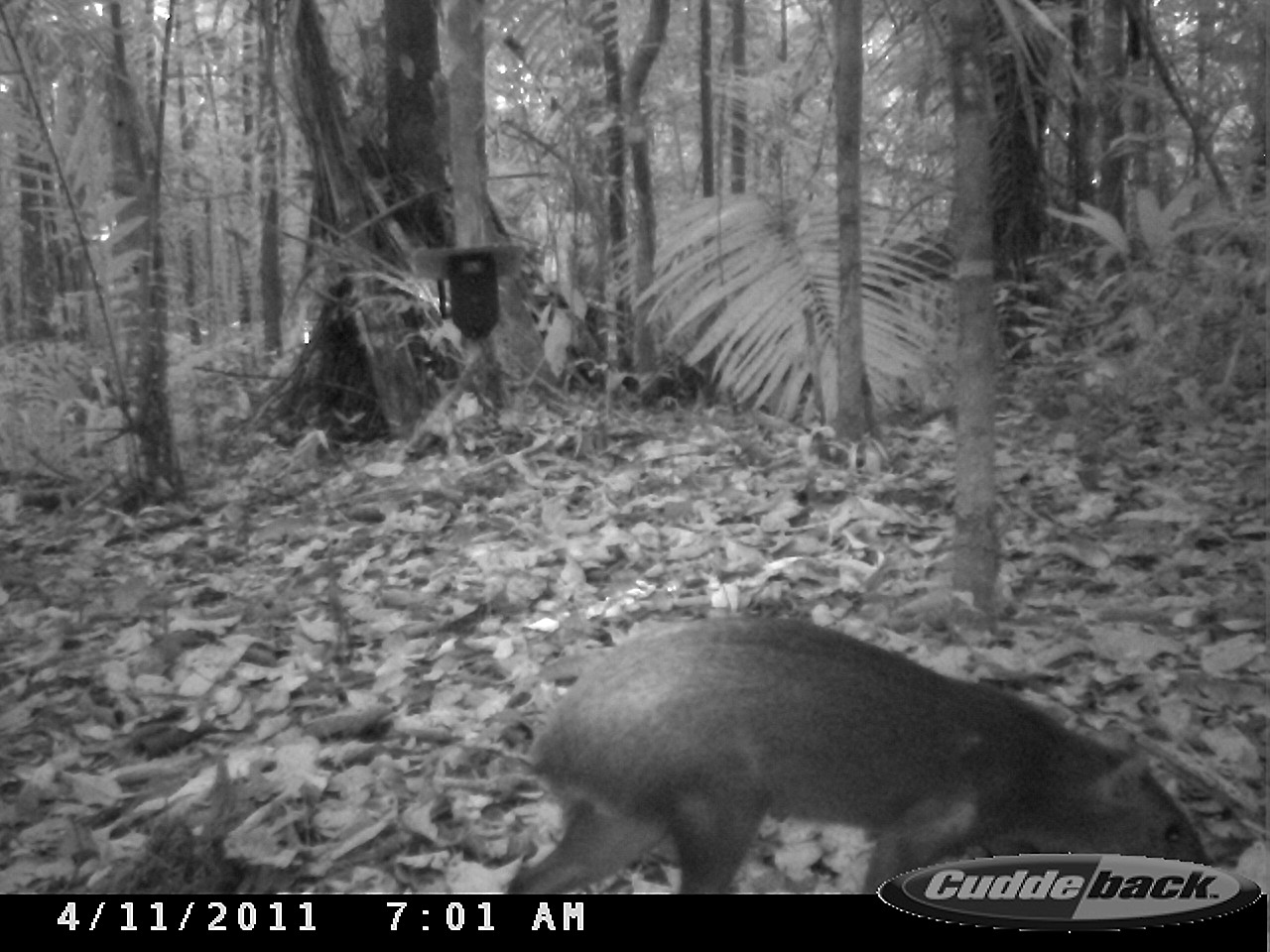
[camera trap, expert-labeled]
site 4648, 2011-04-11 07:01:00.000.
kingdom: Animalia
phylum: Chordata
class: Mammalia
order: Rodentia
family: Dasyproctidae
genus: Dasyprocta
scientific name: Dasyprocta leporina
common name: red-rumped agouti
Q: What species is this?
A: Dasyprocta leporina (red-rumped agouti).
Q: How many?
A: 1.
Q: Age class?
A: Adult.